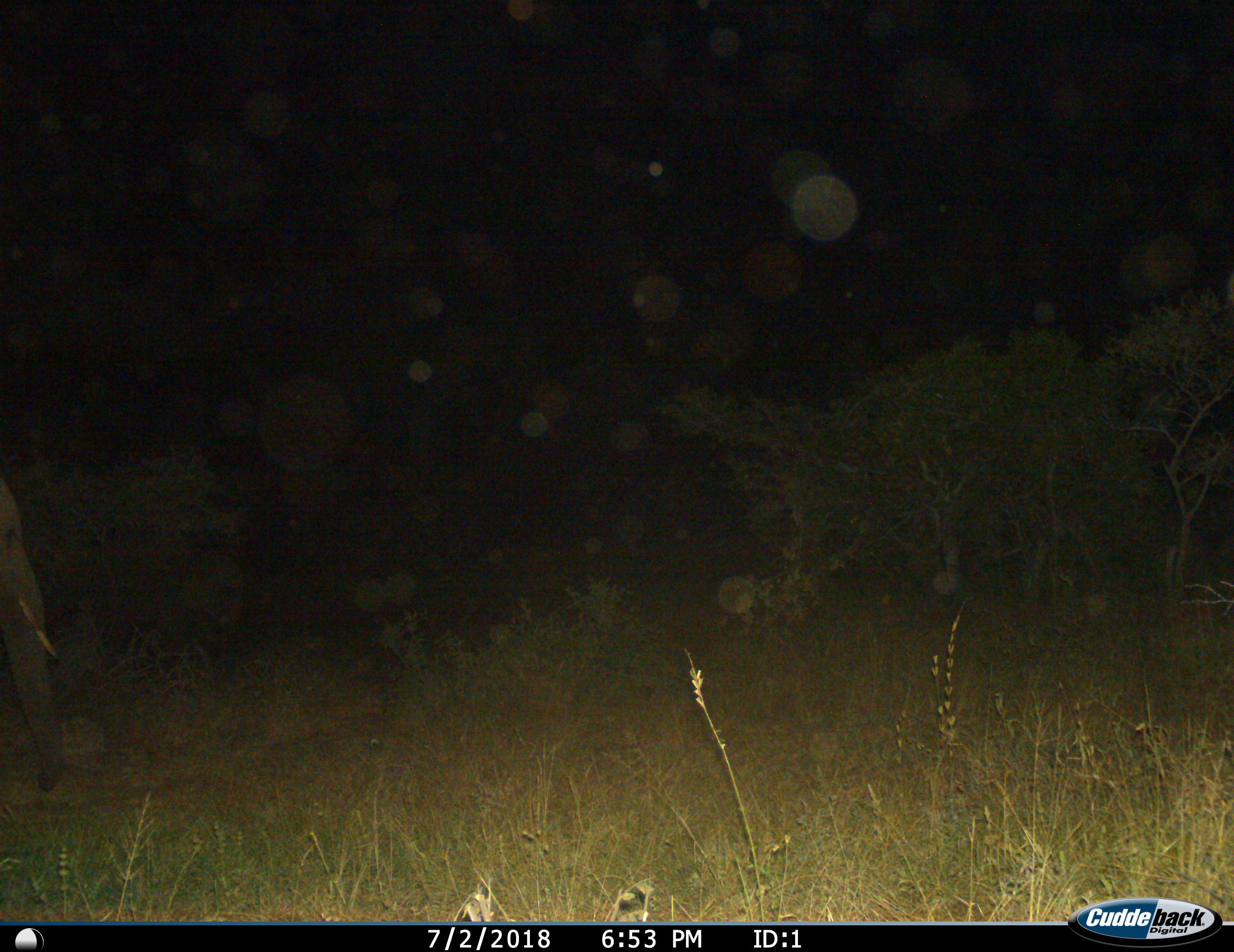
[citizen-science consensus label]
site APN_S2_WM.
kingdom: Animalia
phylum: Chordata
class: Mammalia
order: Proboscidea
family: Elephantidae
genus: Loxodonta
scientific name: Loxodonta africana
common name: african bush elephant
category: elephant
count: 1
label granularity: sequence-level